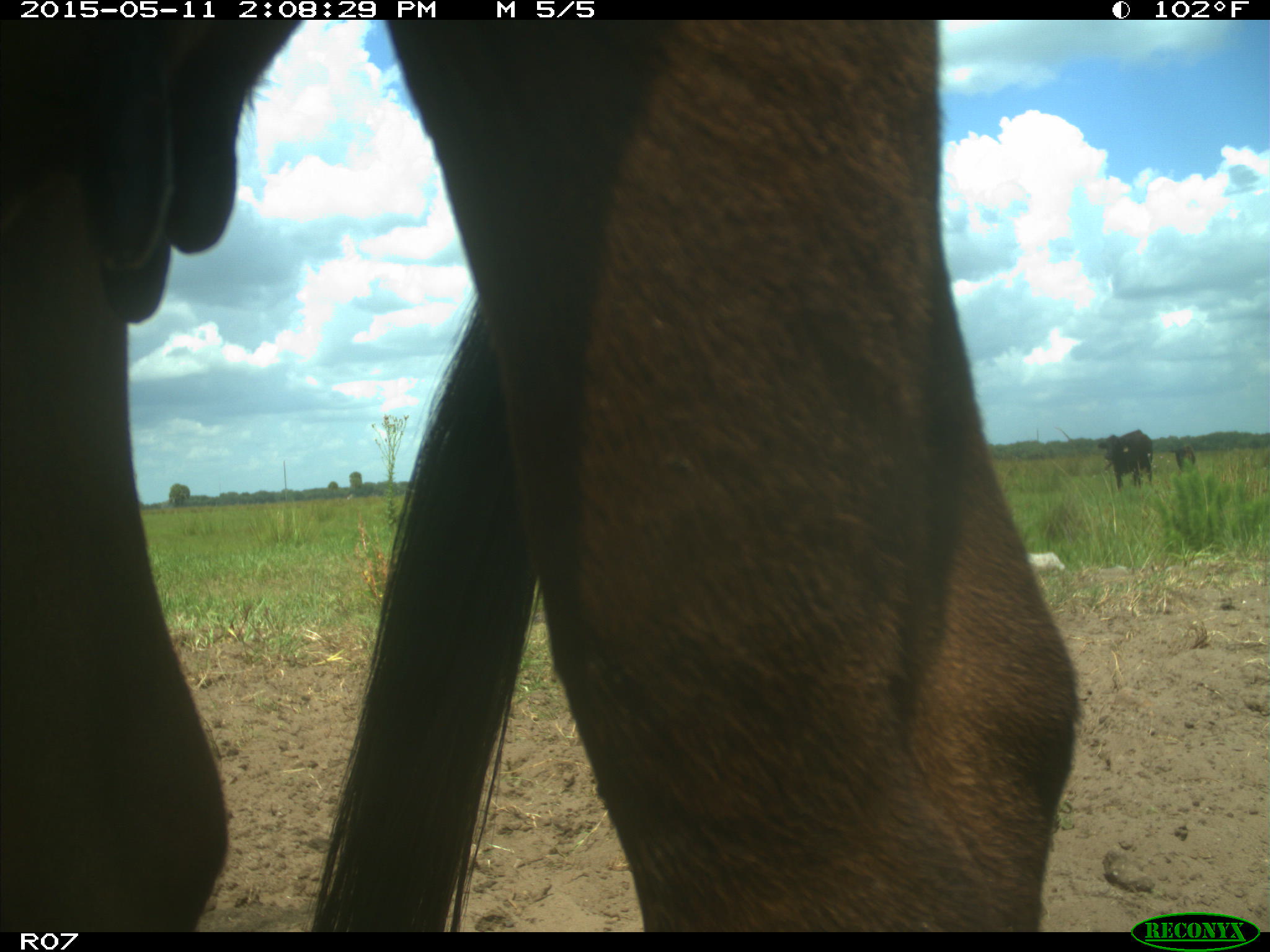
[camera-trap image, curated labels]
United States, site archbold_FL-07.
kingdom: Animalia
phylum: Chordata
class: Mammalia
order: Artiodactyla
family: Bovidae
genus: Bos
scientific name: Bos taurus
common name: domestic cow